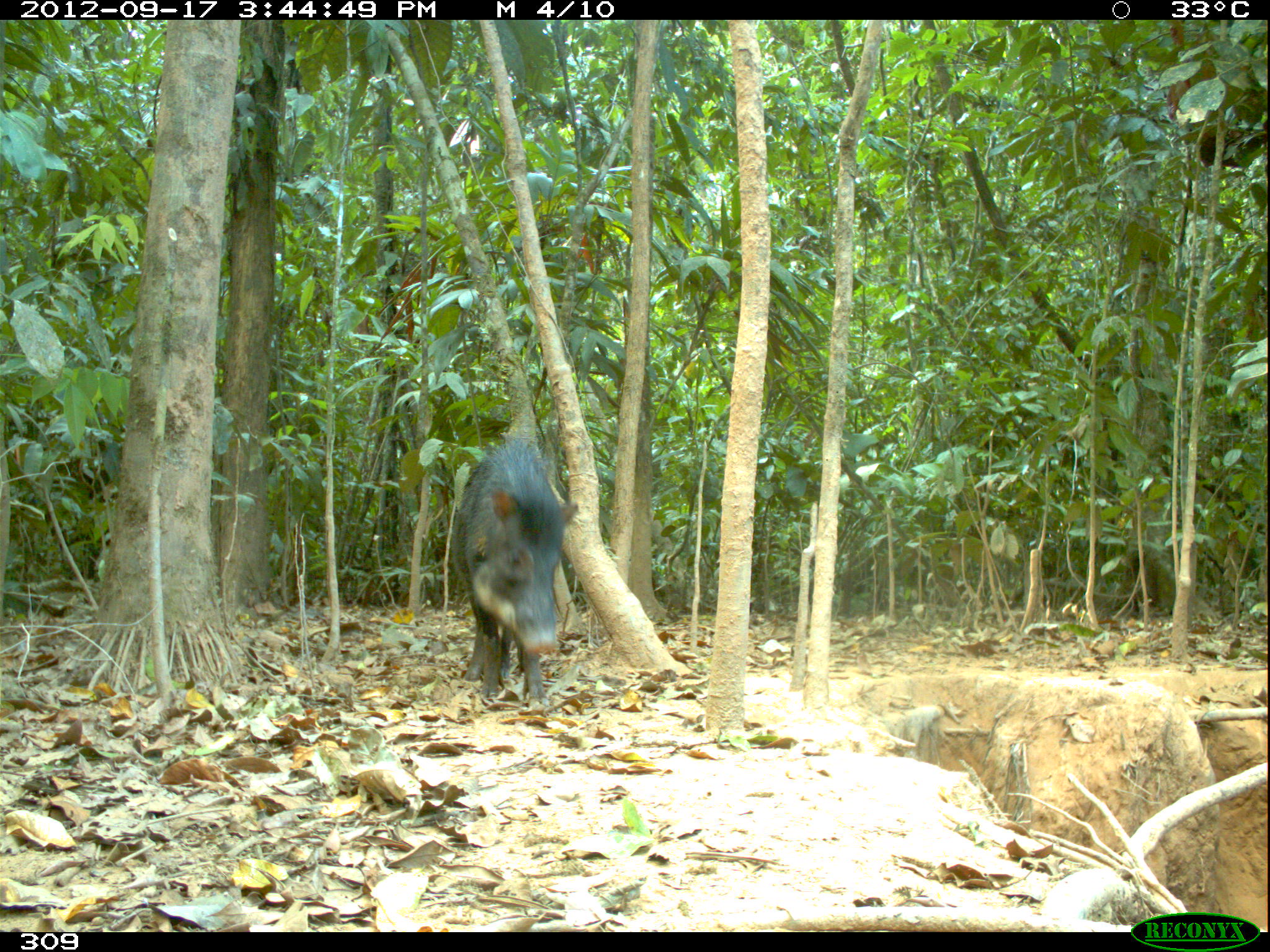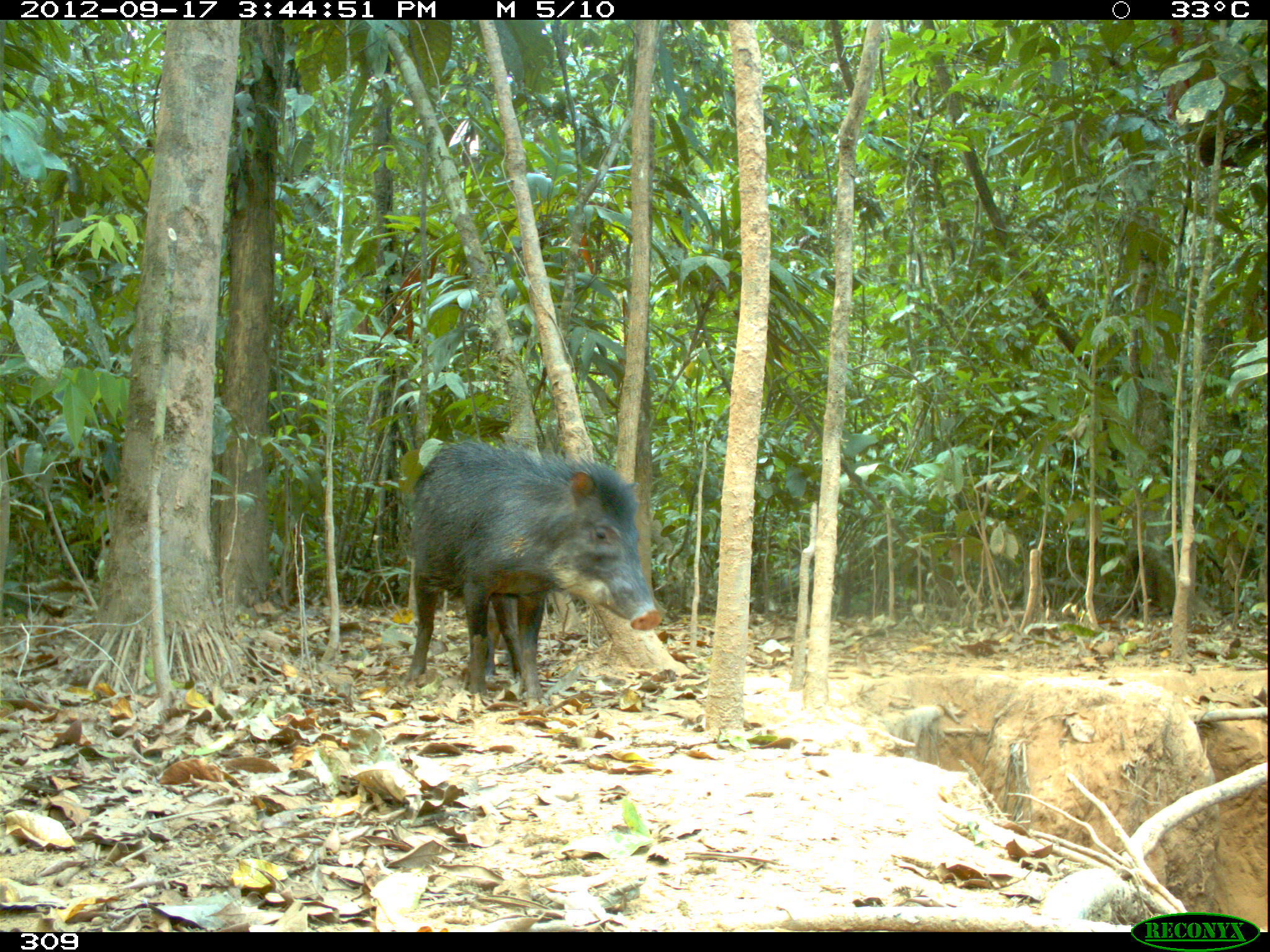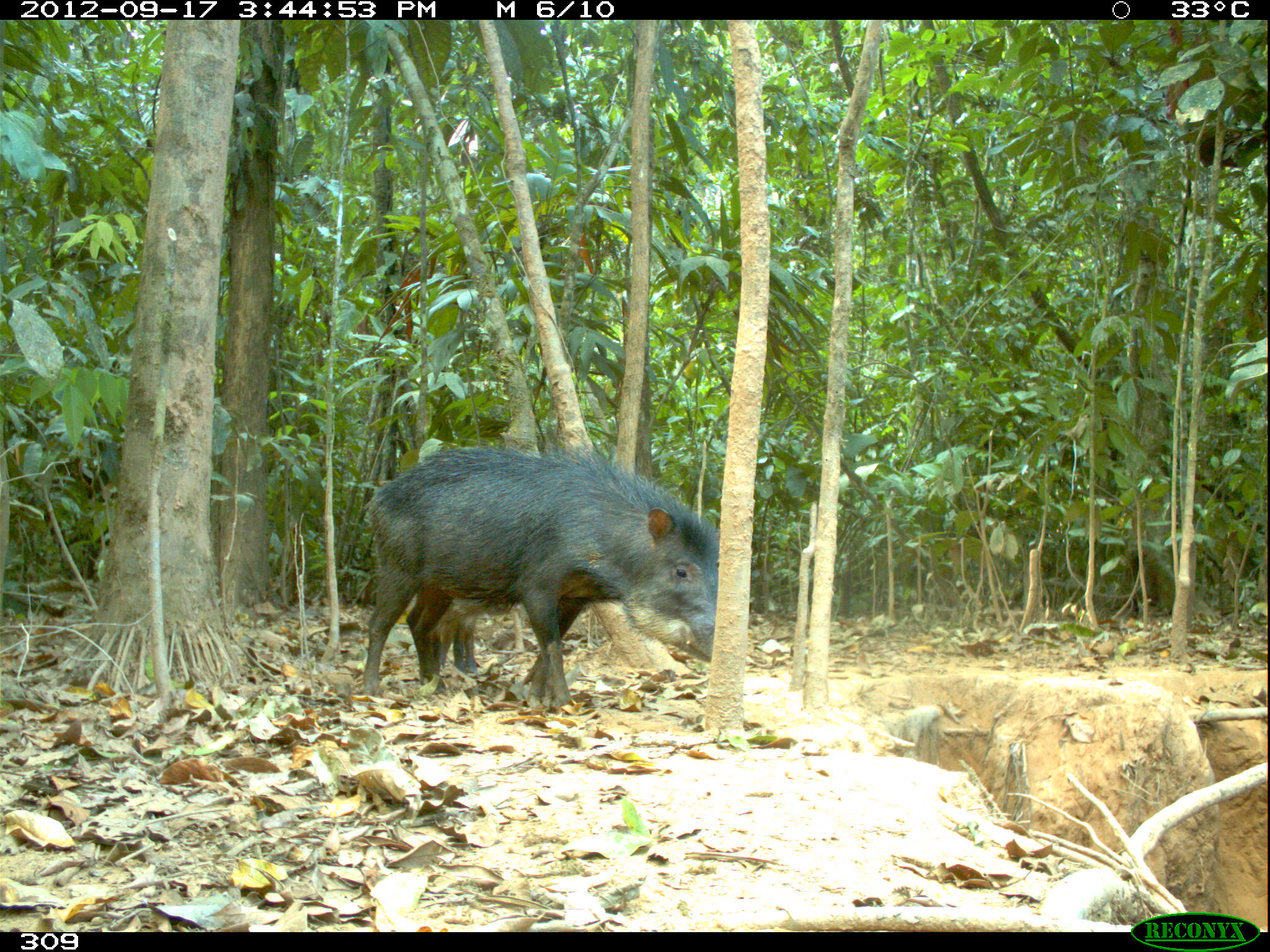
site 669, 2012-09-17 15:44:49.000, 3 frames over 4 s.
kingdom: Animalia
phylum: Chordata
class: Mammalia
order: Artiodactyla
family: Tayassuidae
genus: Tayassu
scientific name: Tayassu pecari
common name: white-lipped peccary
Tayassu pecari (white-lipped peccary).